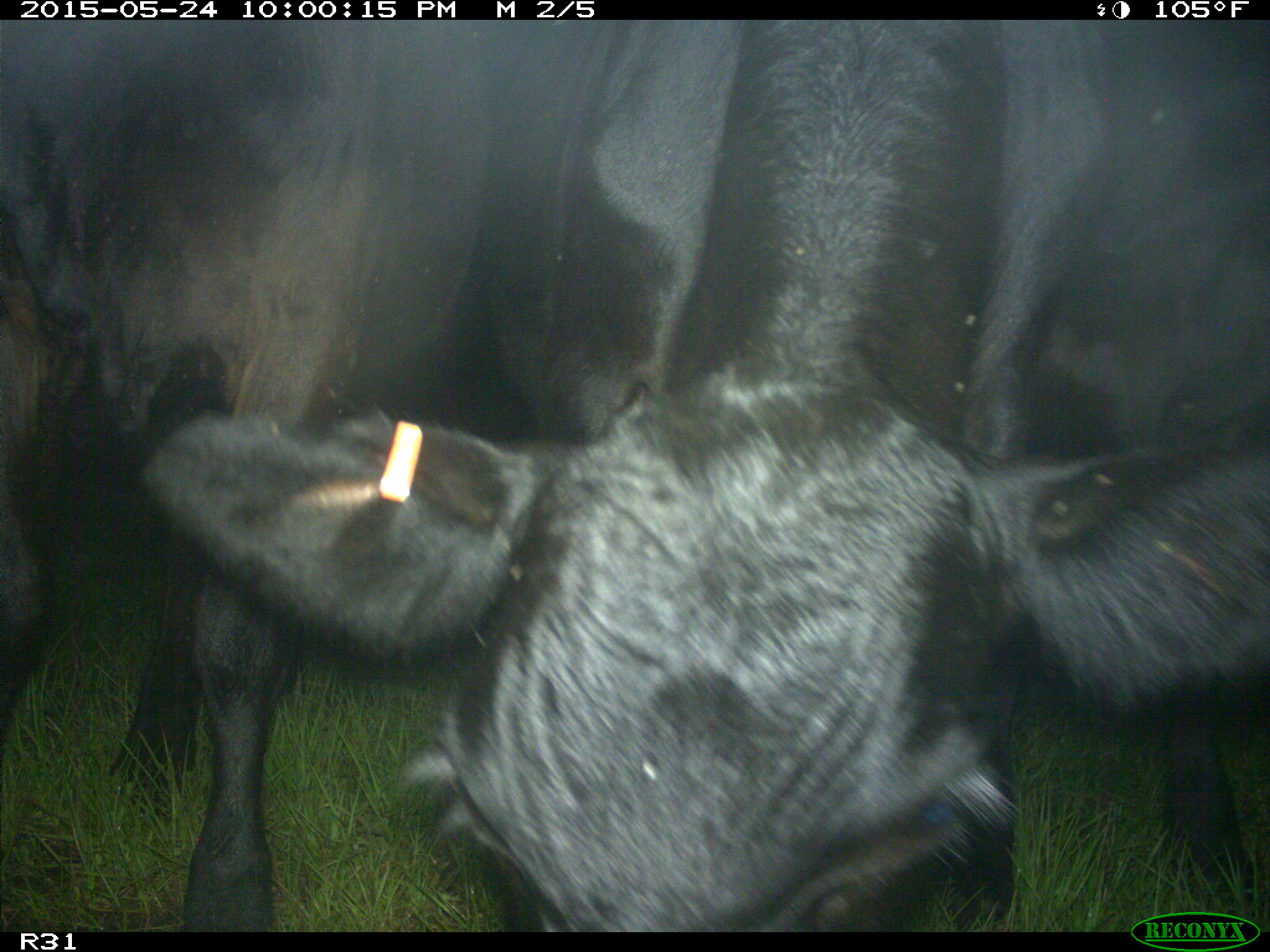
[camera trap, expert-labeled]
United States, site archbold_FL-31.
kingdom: Animalia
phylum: Chordata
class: Mammalia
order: Artiodactyla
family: Bovidae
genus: Bos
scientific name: Bos taurus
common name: domestic cow